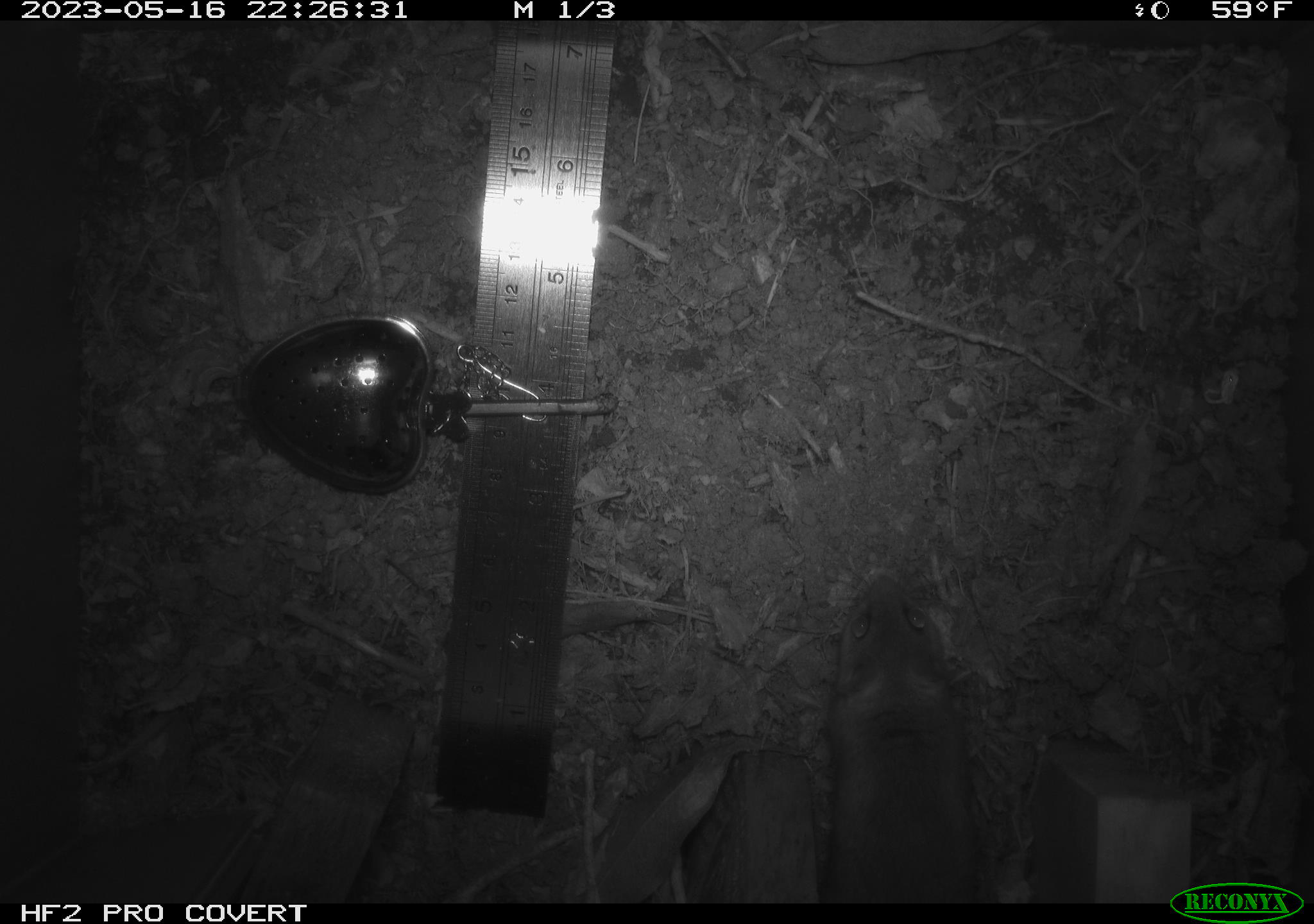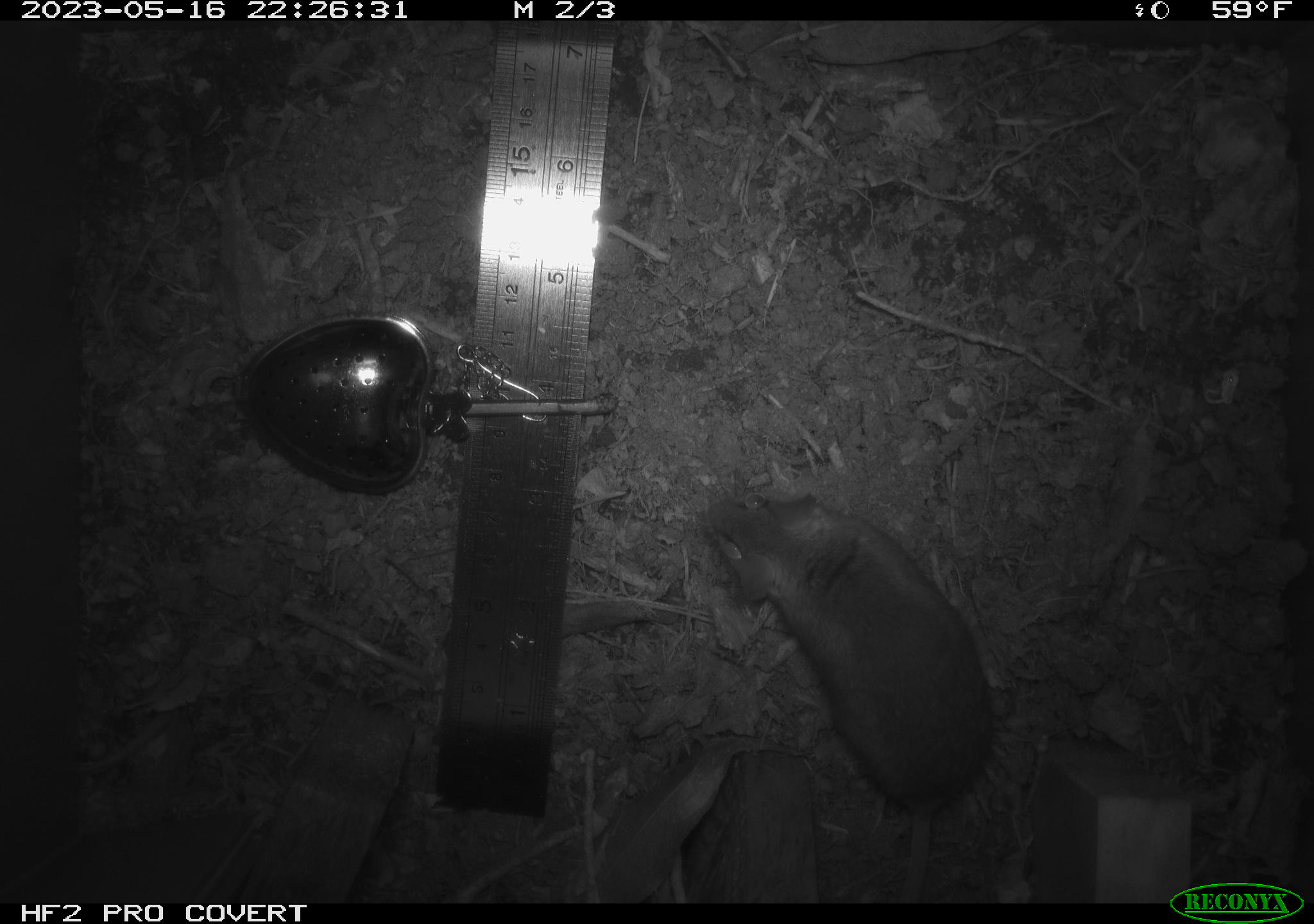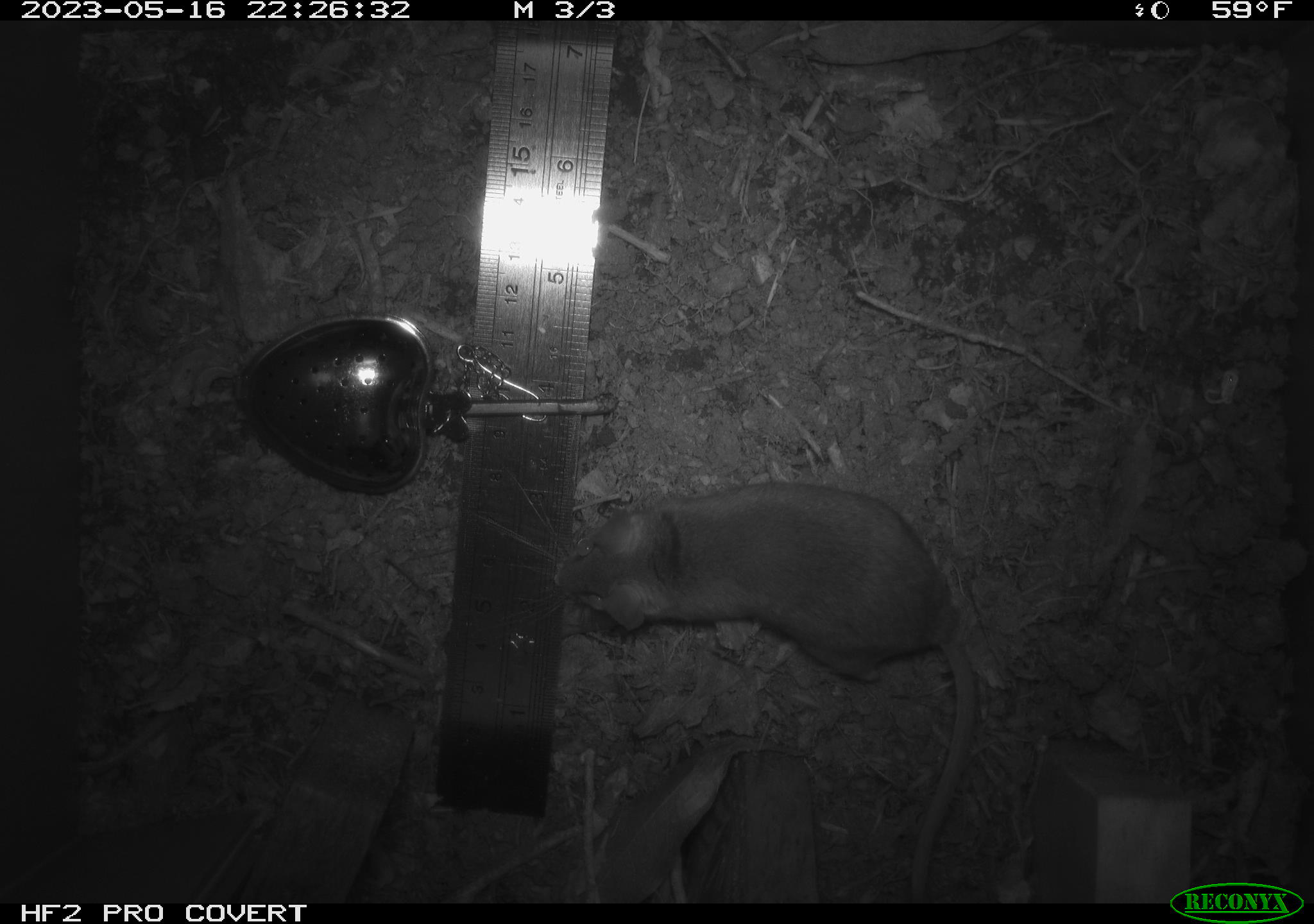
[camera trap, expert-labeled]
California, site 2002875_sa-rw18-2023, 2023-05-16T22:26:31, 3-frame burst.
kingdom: Animalia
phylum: Chordata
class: Mammalia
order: Rodentia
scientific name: Rodentia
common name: mouse species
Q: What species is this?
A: Mouse species (Rodentia).